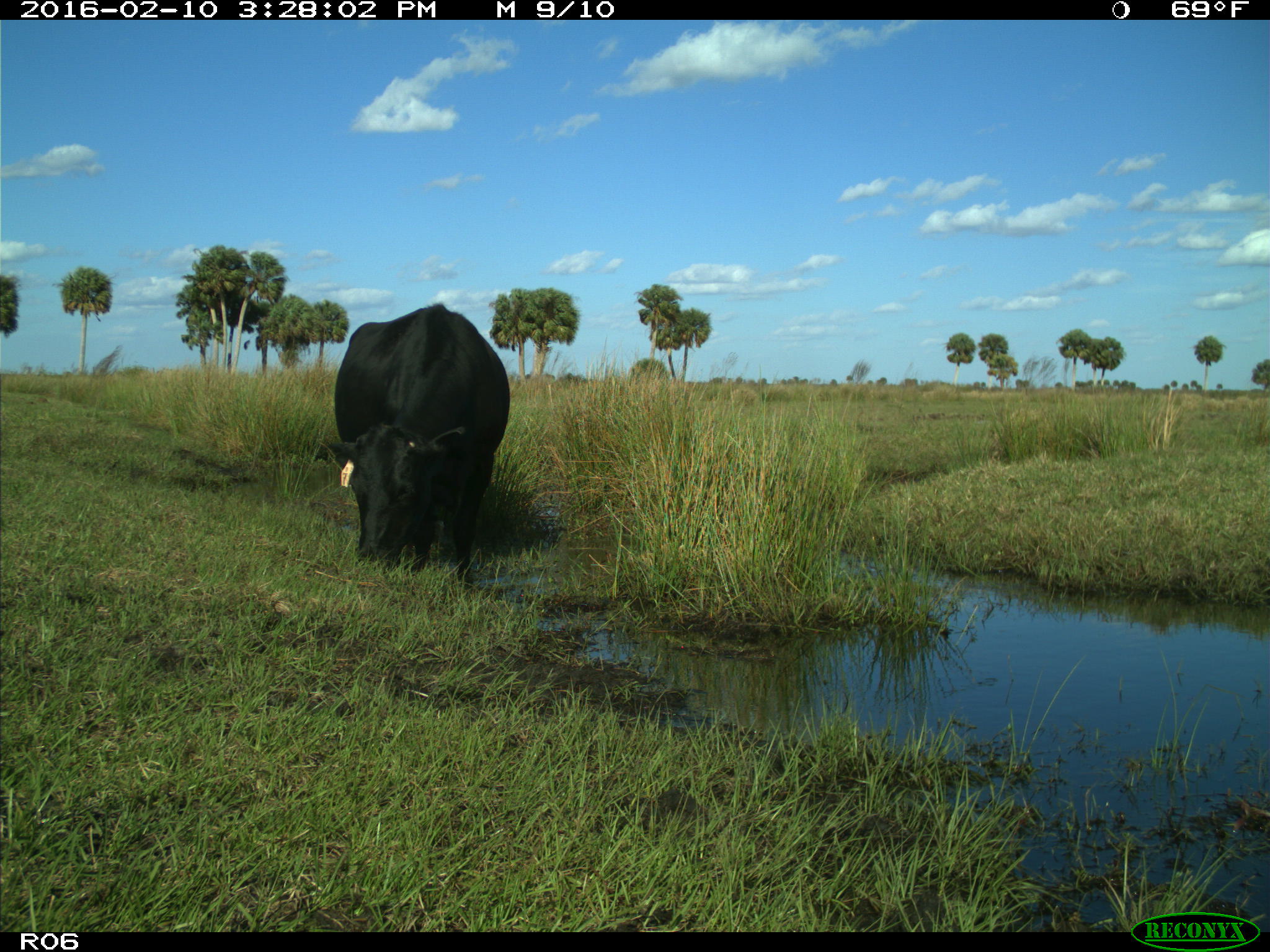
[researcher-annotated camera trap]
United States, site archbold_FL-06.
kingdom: Animalia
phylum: Chordata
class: Mammalia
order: Artiodactyla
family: Bovidae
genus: Bos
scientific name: Bos taurus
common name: domestic cow